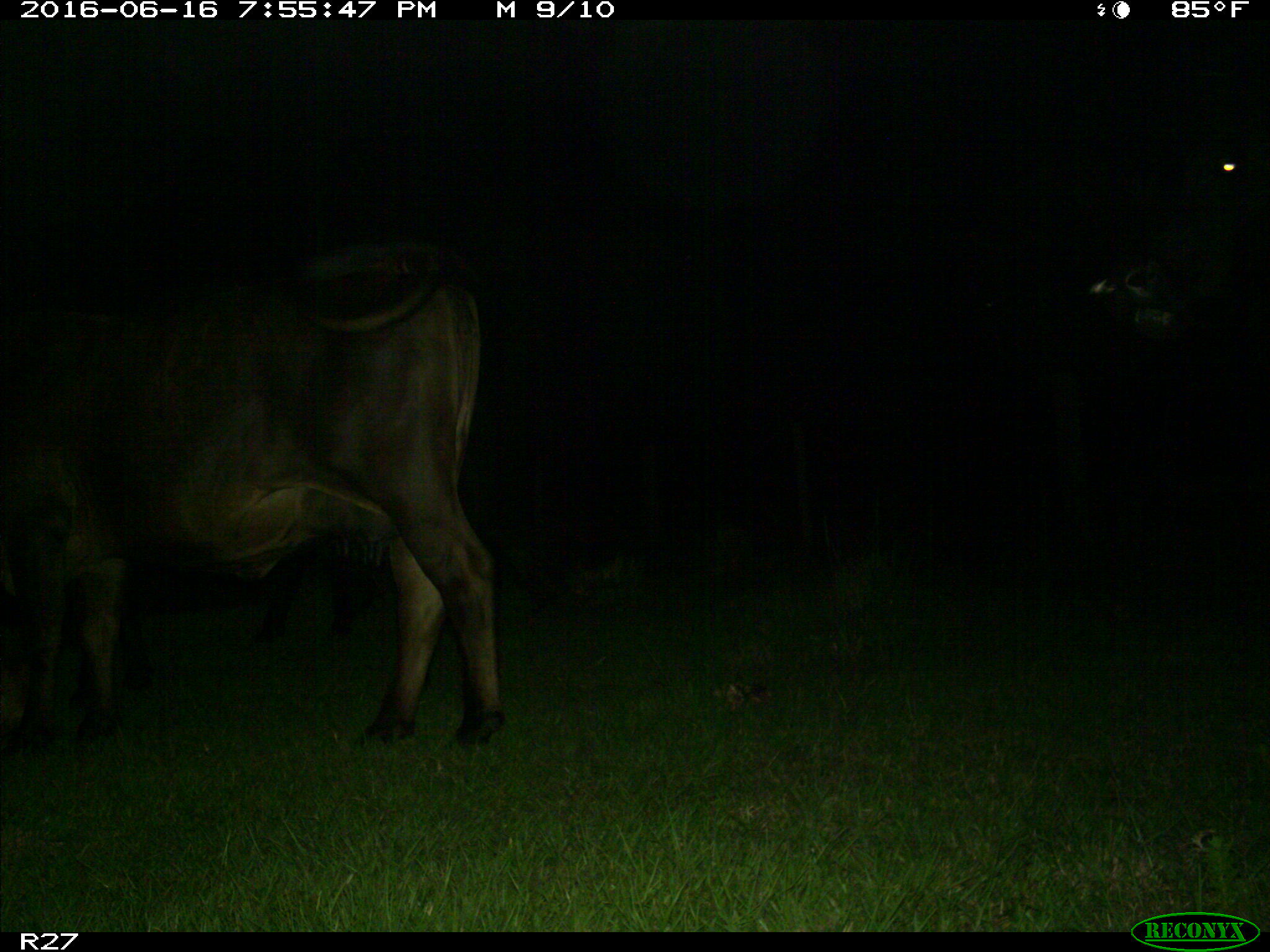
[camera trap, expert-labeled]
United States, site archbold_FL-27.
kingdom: Animalia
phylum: Chordata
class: Mammalia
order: Artiodactyla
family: Bovidae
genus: Bos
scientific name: Bos taurus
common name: domestic cow